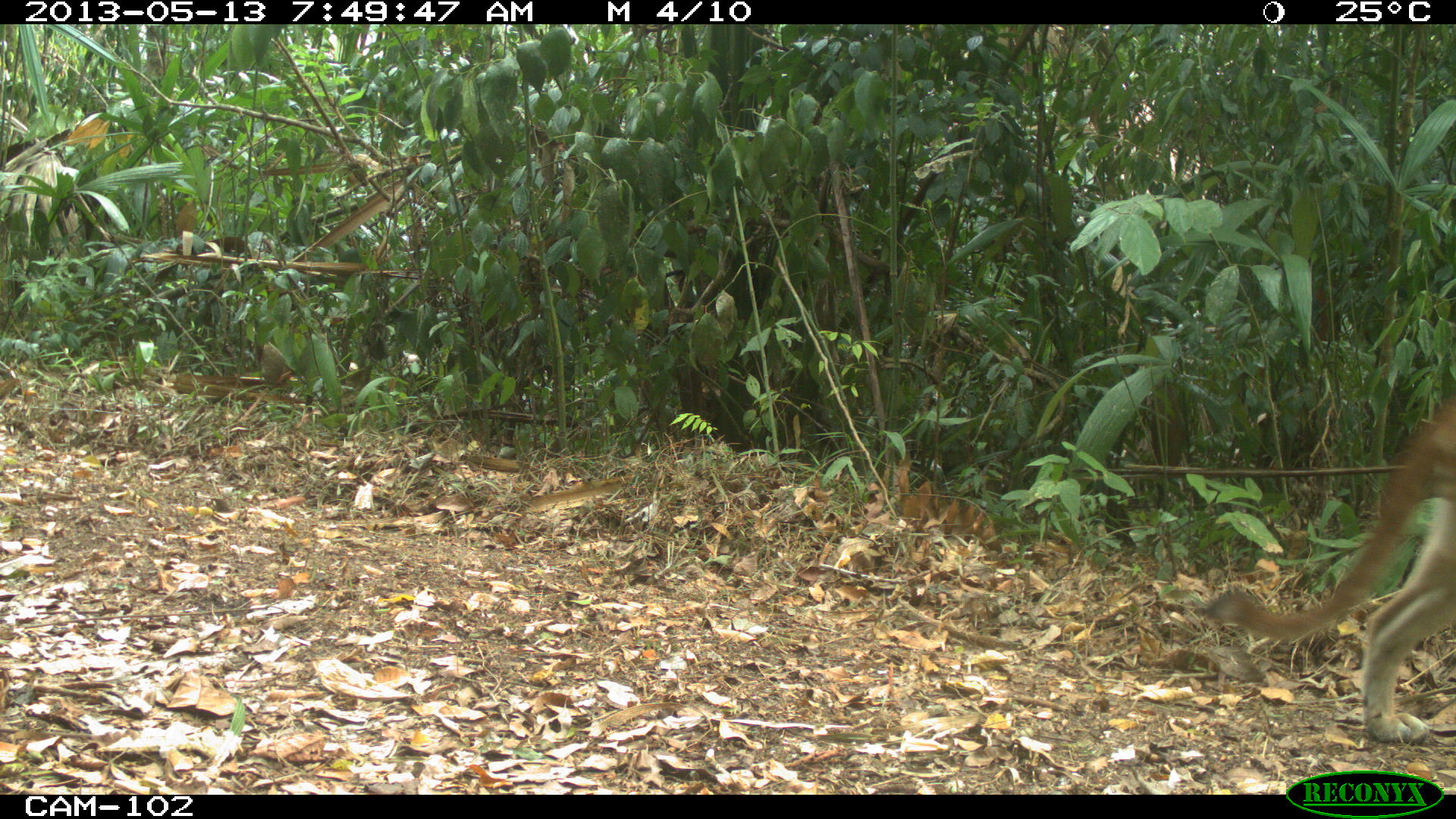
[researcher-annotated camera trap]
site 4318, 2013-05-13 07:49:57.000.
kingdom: Animalia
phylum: Chordata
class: Mammalia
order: Carnivora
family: Felidae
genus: Puma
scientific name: Puma concolor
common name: mountain lion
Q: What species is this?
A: Puma concolor (mountain lion).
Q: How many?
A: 1.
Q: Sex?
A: Male.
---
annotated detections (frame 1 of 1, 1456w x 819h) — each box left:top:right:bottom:
puma concolor: 1191:389:1456:748